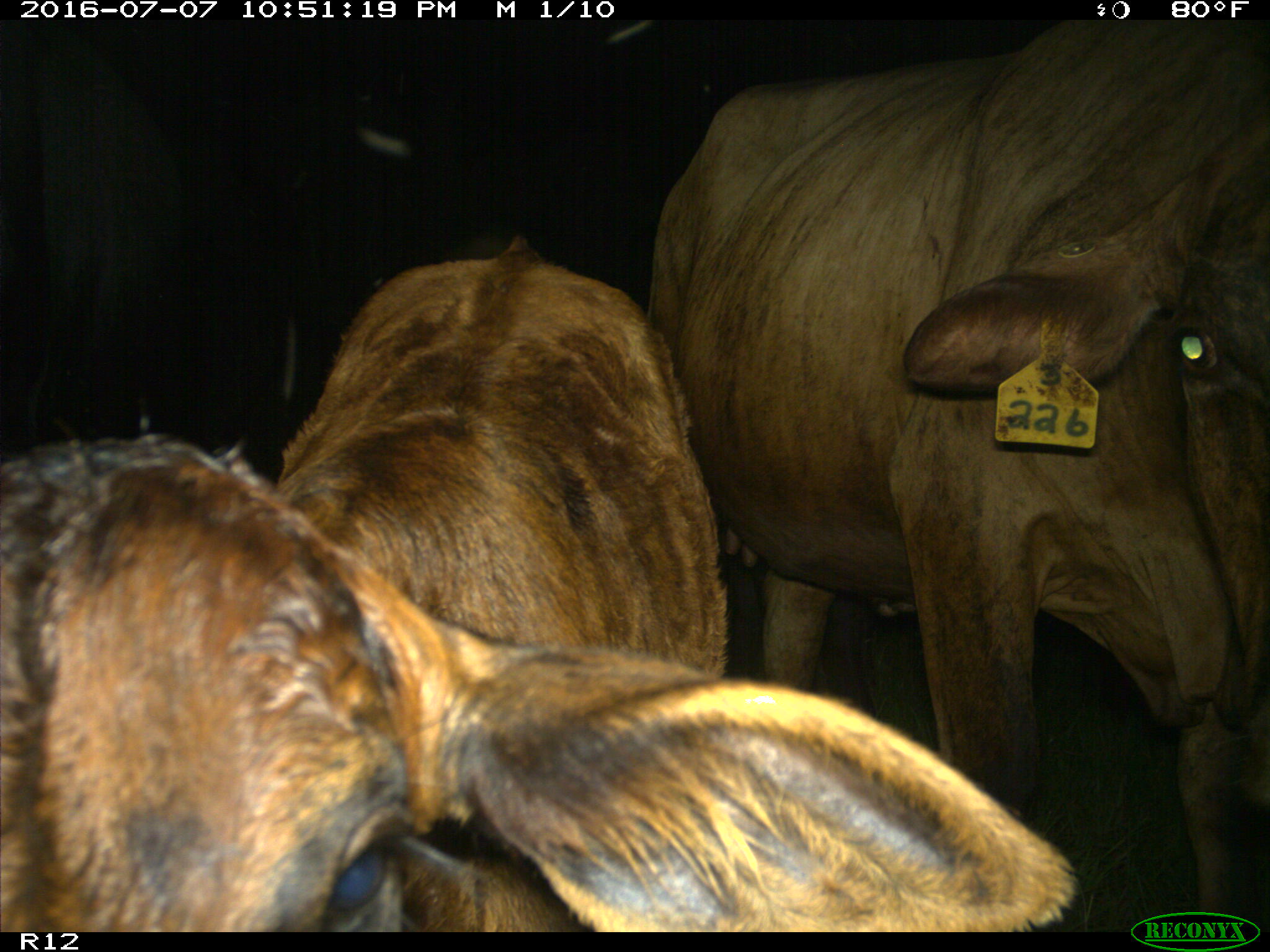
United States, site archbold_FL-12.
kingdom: Animalia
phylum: Chordata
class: Mammalia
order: Artiodactyla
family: Bovidae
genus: Bos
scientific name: Bos taurus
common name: domestic cow